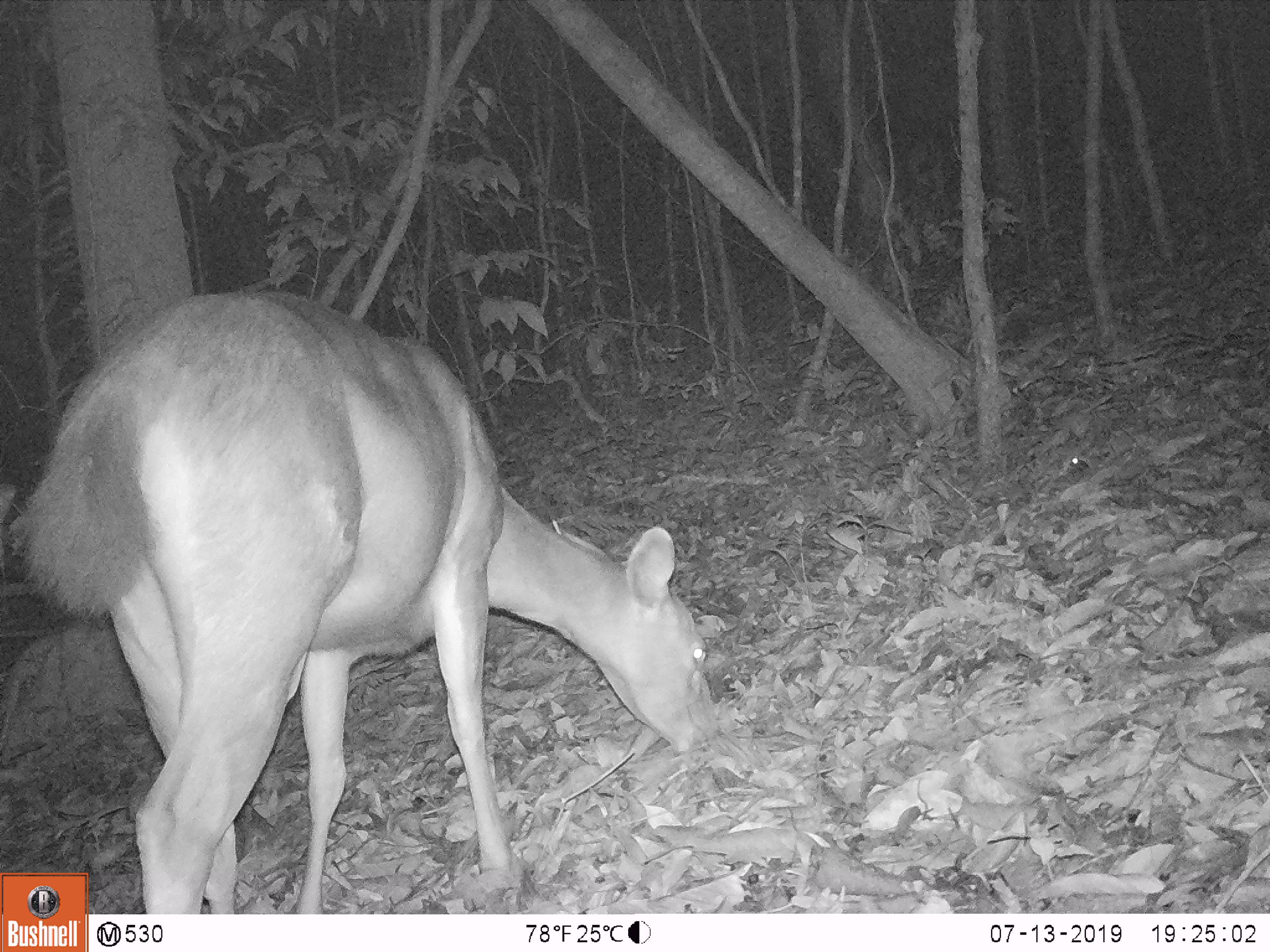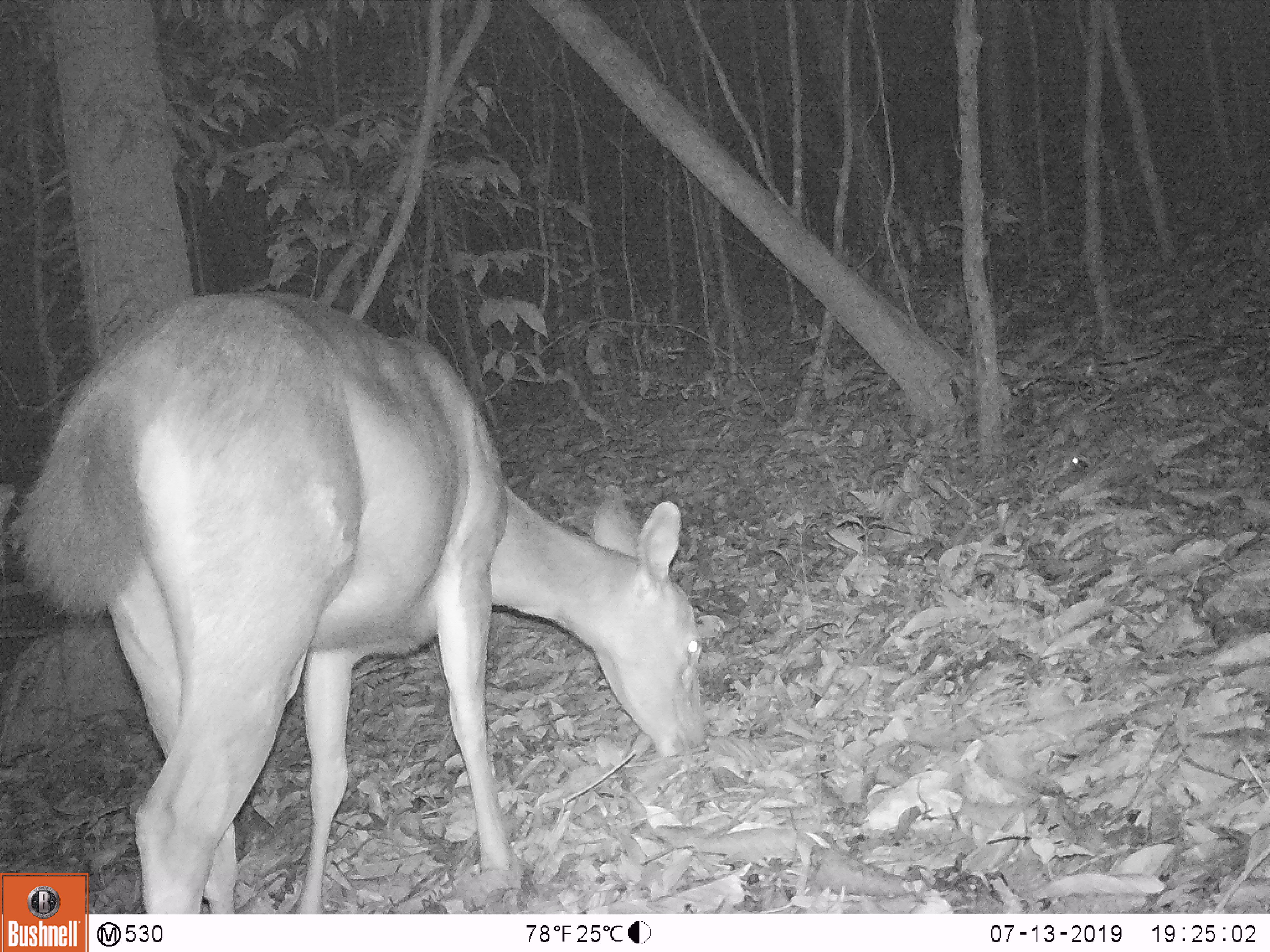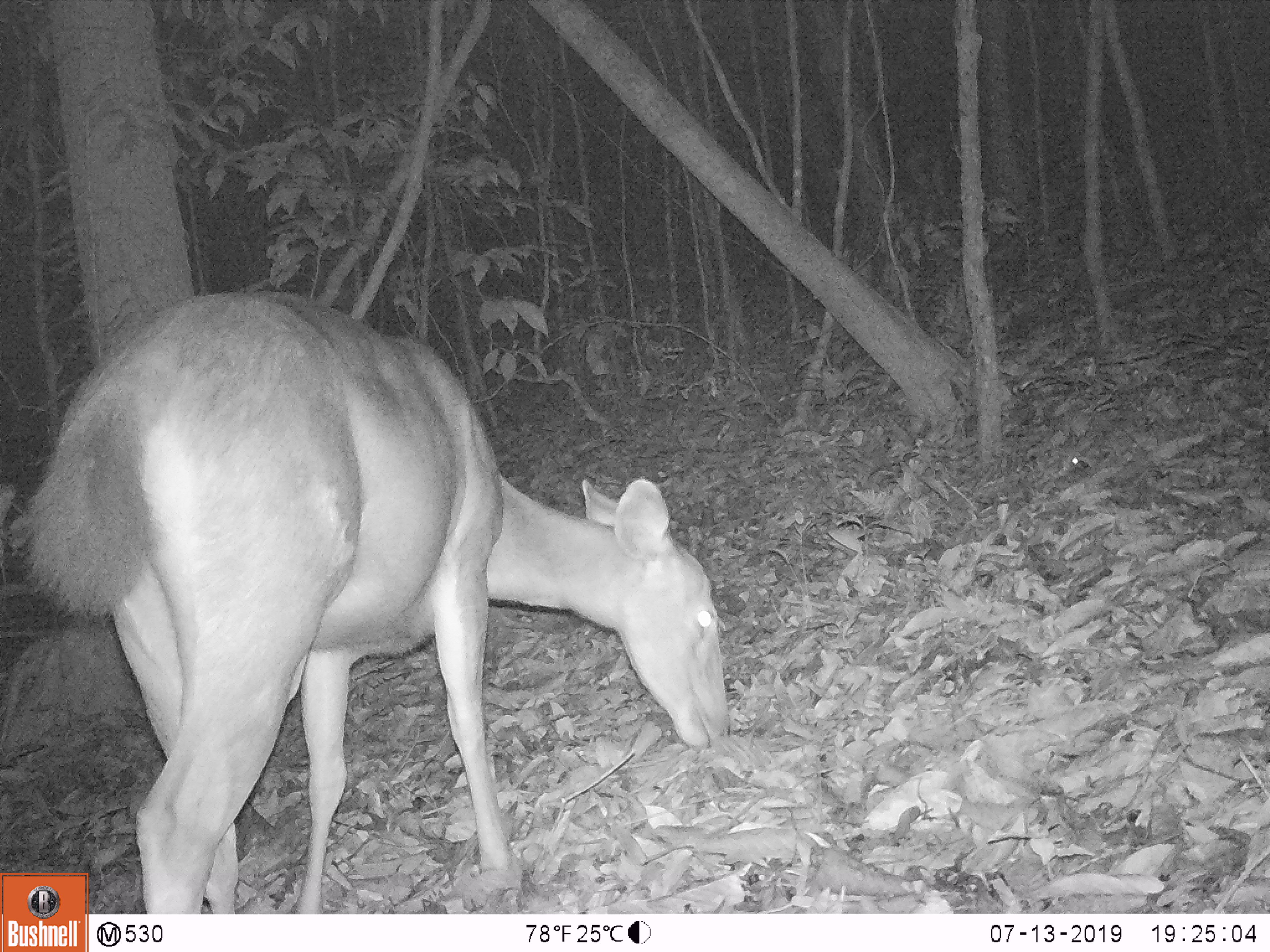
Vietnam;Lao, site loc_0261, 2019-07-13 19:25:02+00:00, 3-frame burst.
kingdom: Animalia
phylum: Chordata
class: Mammalia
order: Artiodactyla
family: Cervidae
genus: Rusa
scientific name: Rusa unicolor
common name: sambar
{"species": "sambar (Rusa unicolor)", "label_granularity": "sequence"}